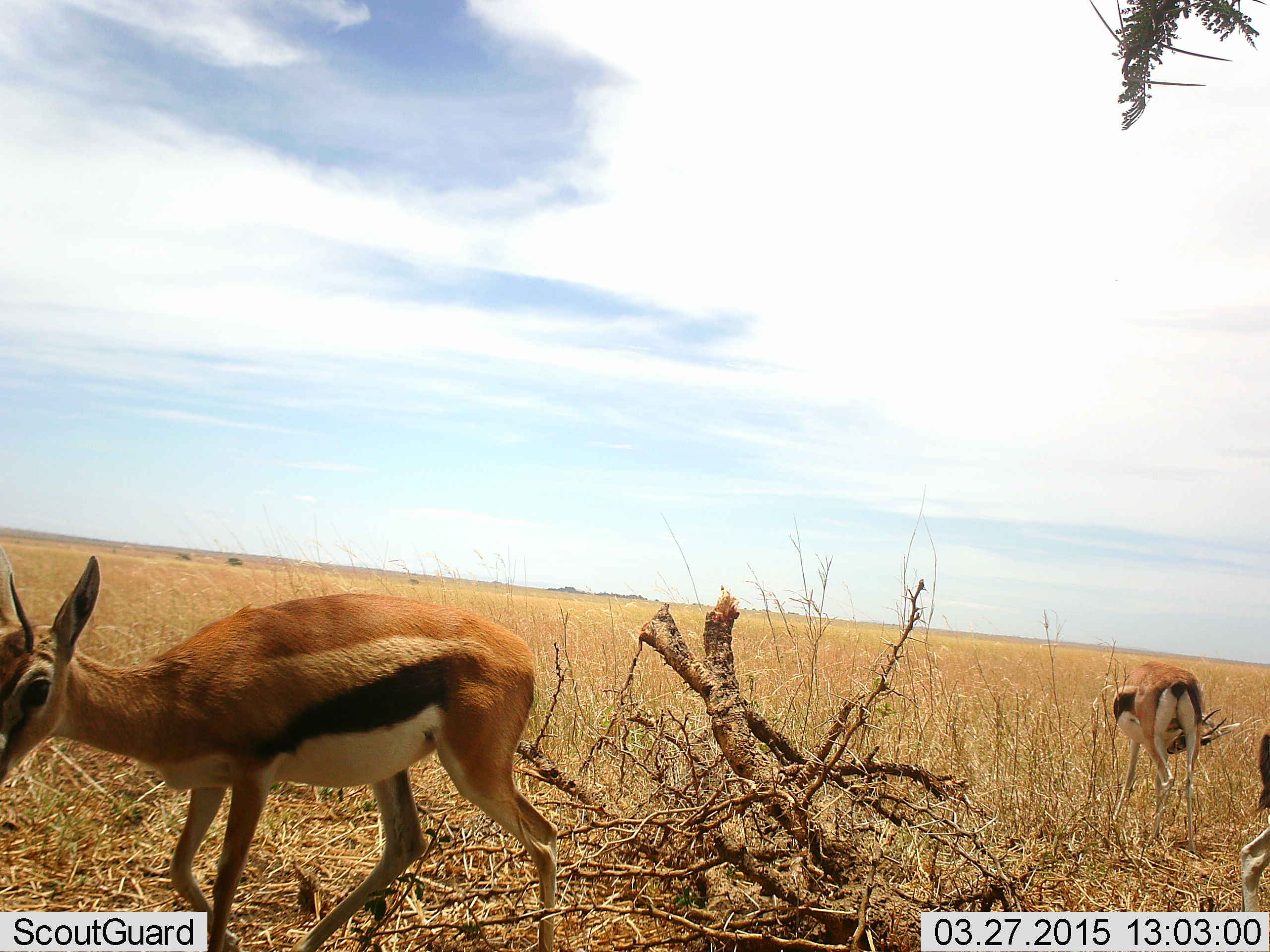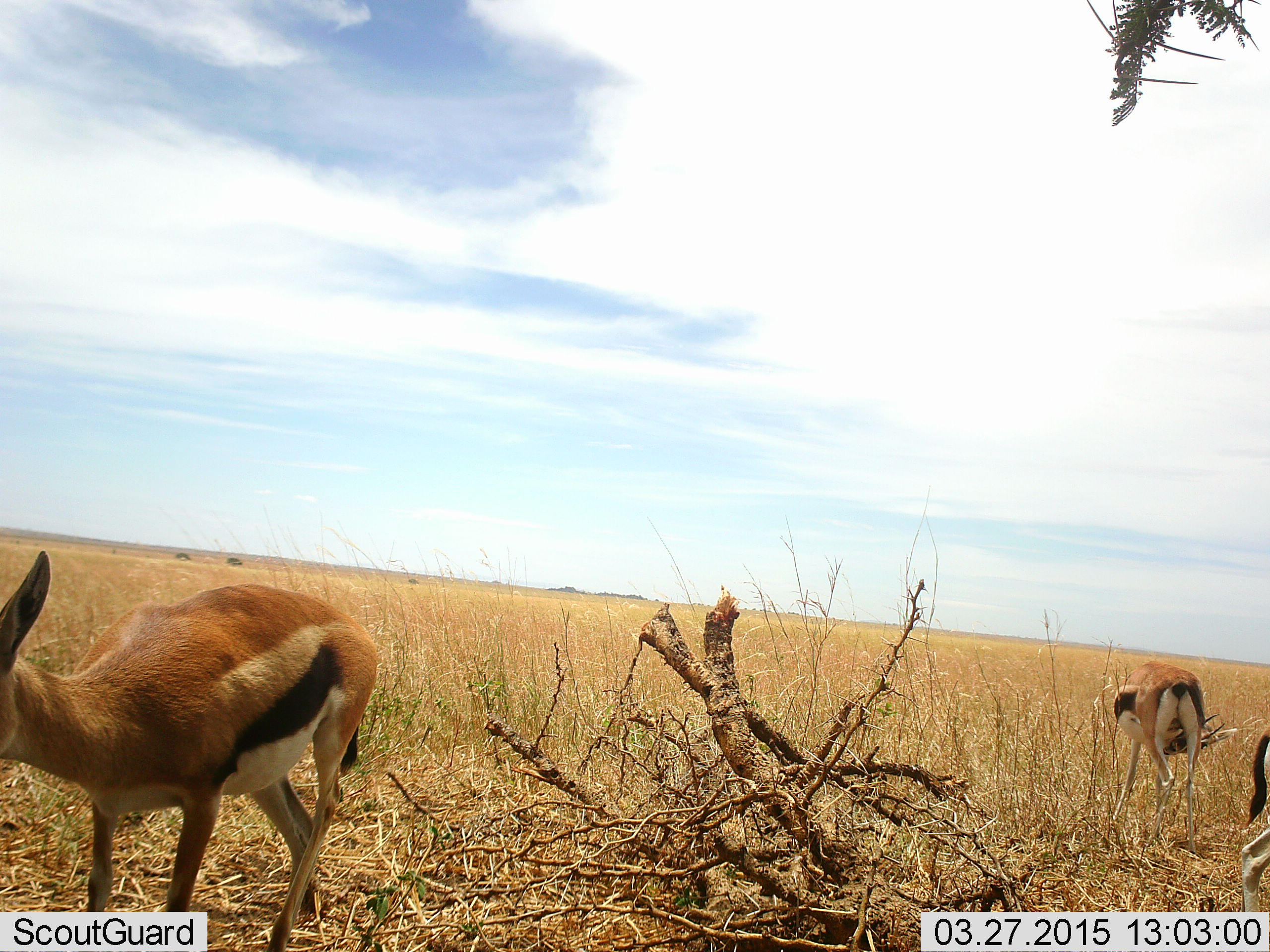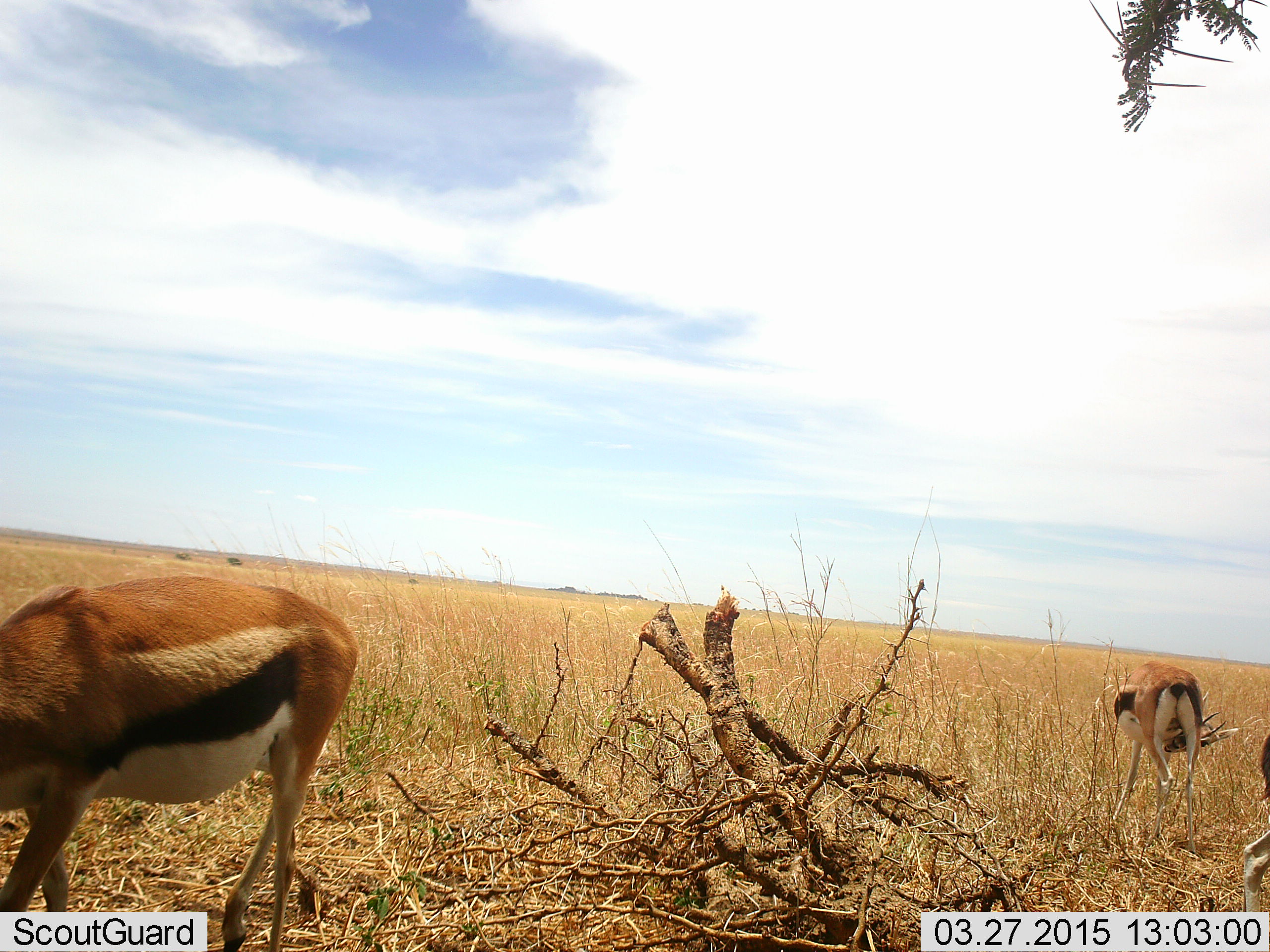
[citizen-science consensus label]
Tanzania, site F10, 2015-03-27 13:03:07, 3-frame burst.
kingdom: Animalia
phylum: Chordata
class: Mammalia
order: Artiodactyla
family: Bovidae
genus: Eudorcas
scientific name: Eudorcas thomsonii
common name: thomson's gazelle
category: gazellethomsons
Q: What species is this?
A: Gazellethomsons (thomson's gazelle) (Eudorcas thomsonii).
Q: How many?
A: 3.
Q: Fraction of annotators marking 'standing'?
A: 90%.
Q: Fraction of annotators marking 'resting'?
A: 0%.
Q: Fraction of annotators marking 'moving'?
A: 60%.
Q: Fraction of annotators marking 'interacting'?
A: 0%.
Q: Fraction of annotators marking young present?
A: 0%.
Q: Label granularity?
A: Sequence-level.